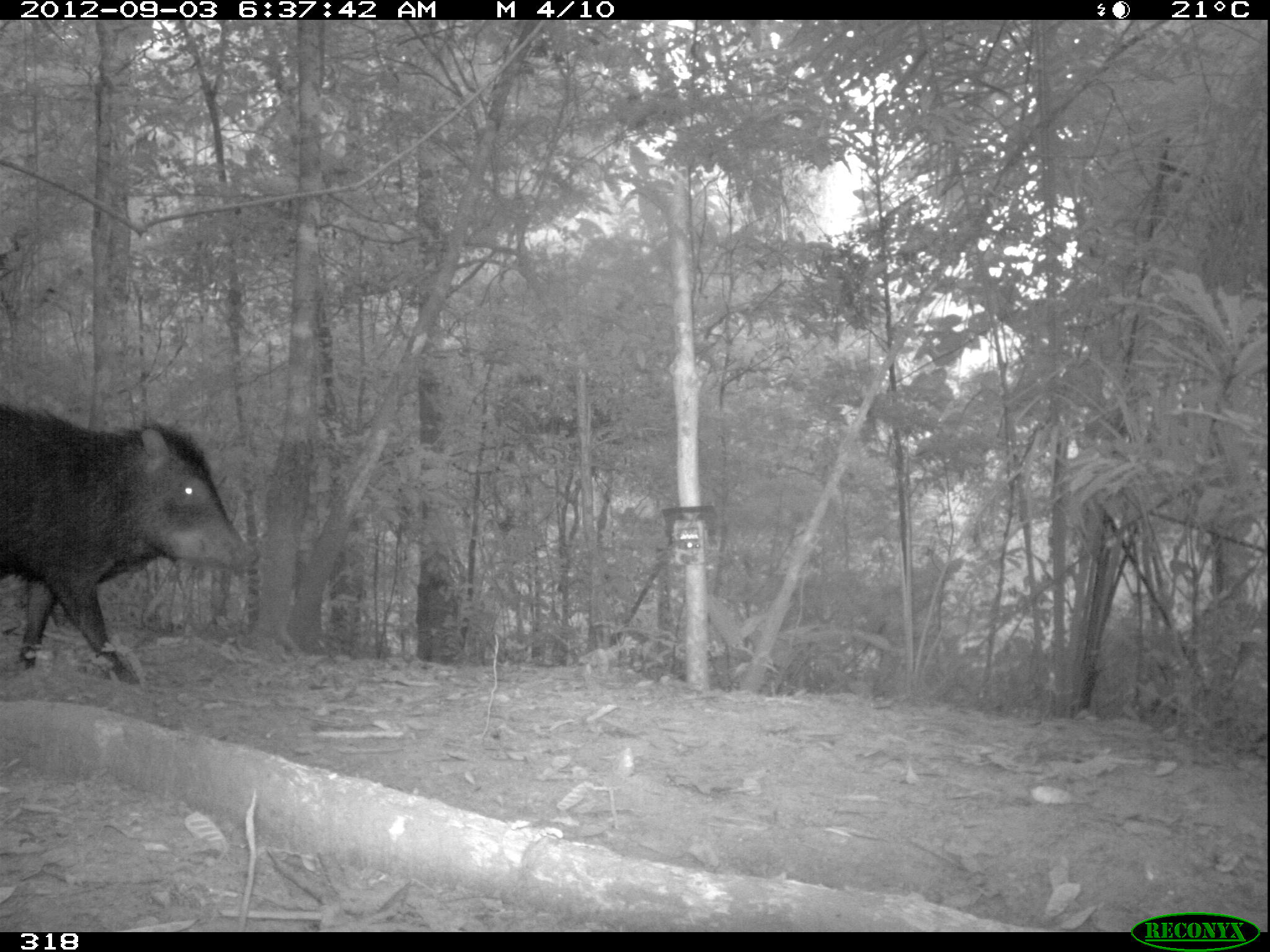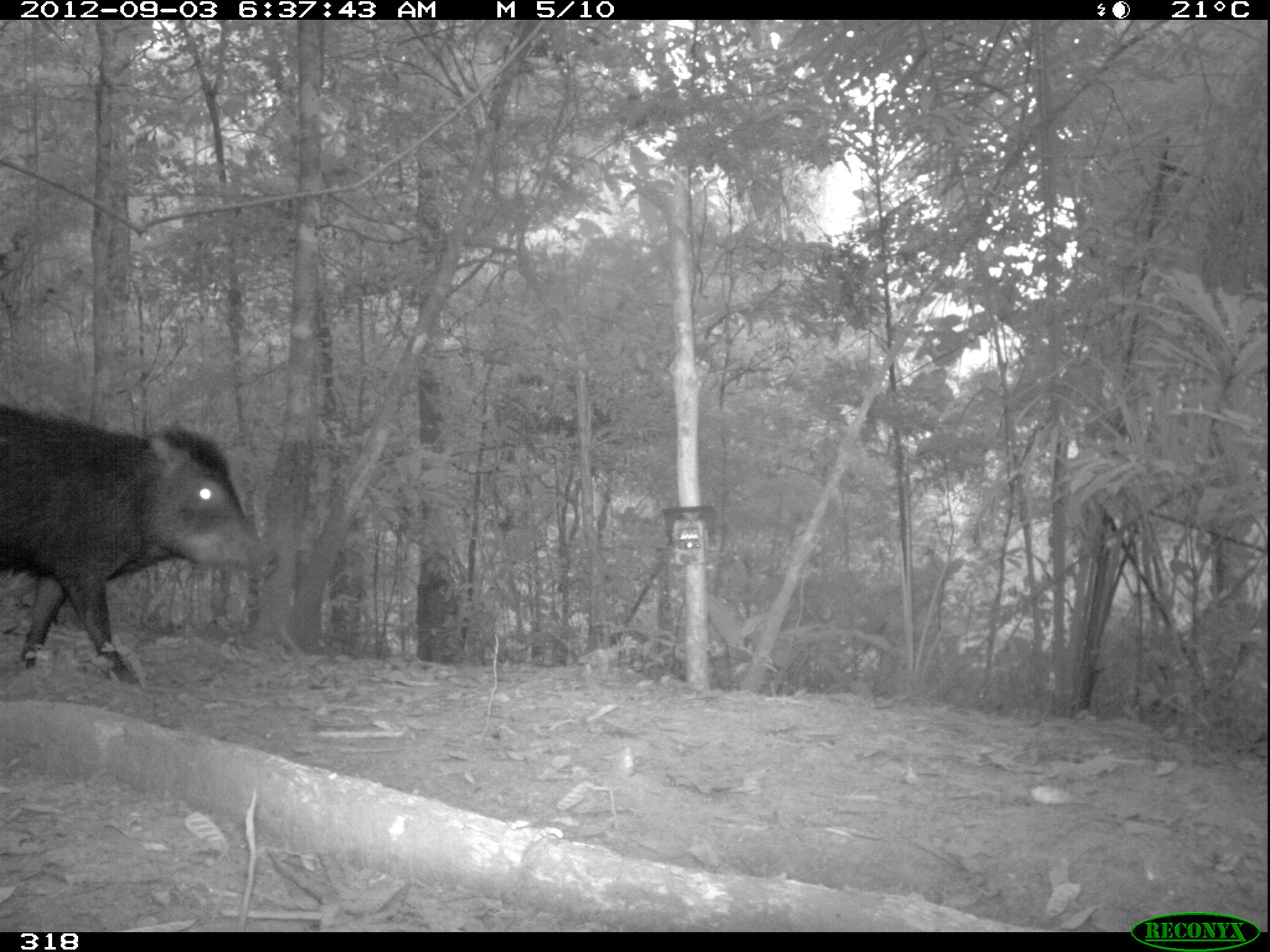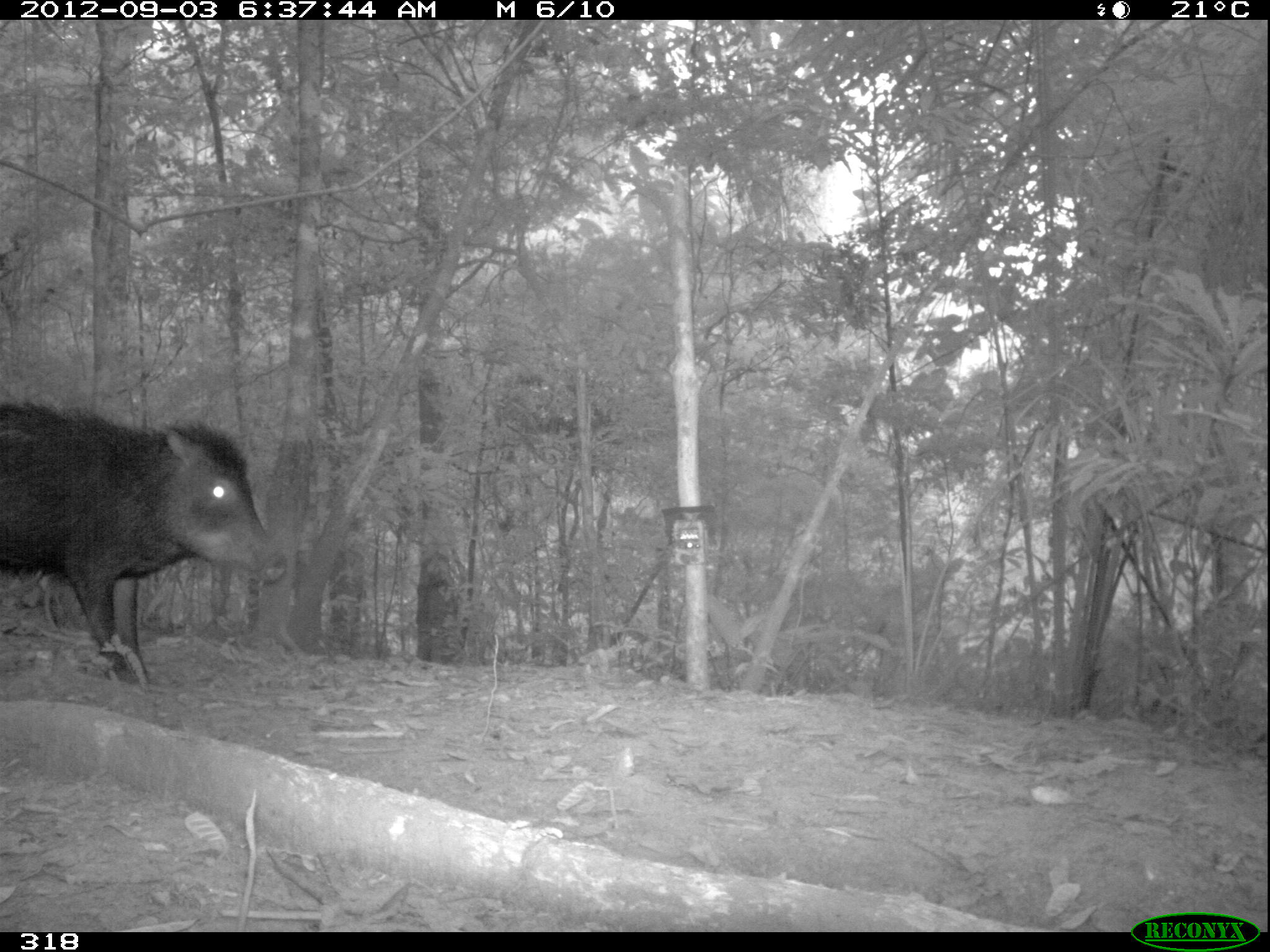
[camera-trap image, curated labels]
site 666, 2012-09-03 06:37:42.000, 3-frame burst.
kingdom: Animalia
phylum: Chordata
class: Mammalia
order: Artiodactyla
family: Tayassuidae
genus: Tayassu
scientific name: Tayassu pecari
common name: white-lipped peccary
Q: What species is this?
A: Tayassu pecari (white-lipped peccary).